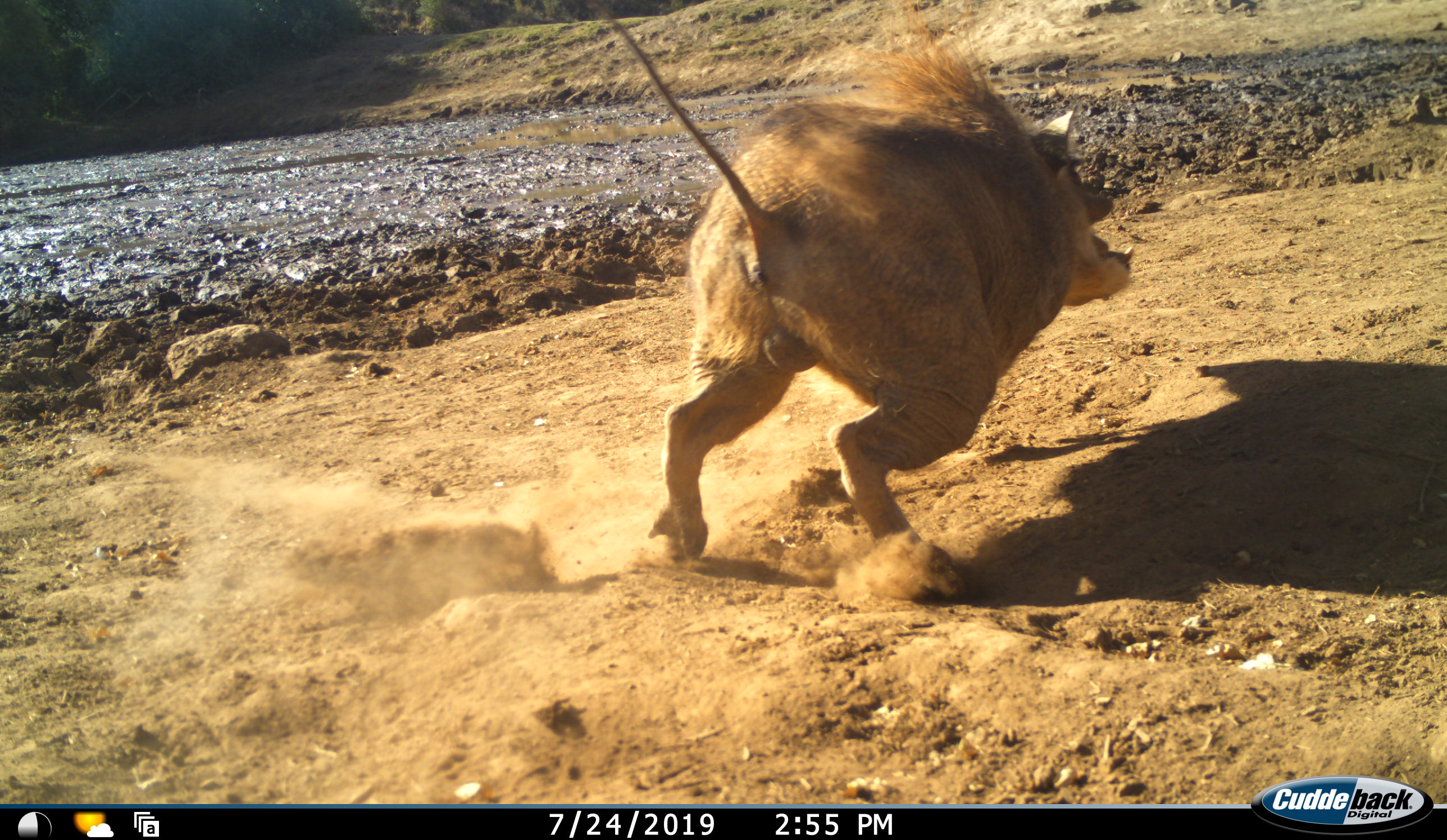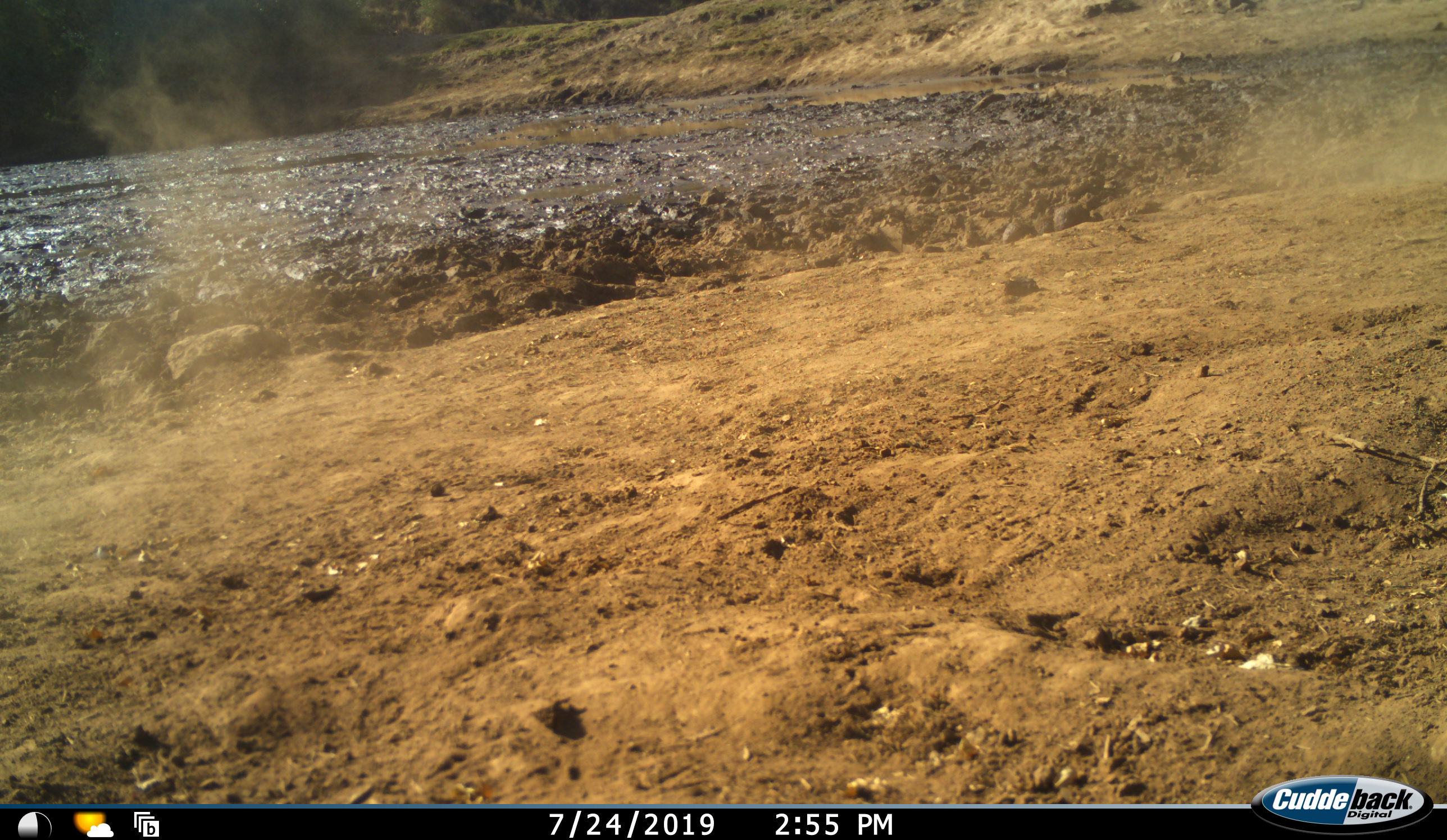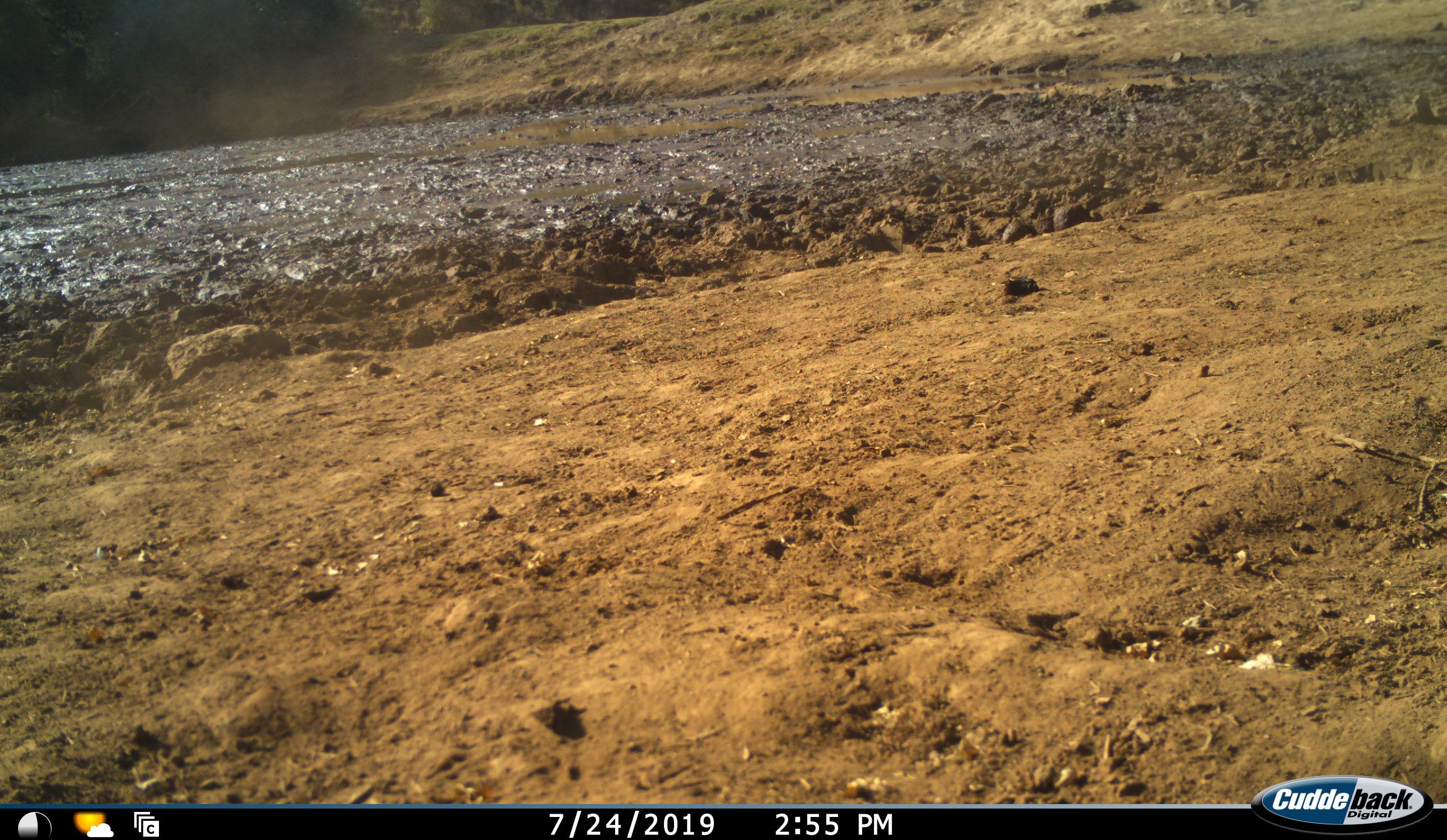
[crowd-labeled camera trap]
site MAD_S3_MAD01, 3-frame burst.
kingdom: Animalia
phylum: Chordata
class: Mammalia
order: Artiodactyla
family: Suidae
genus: Phacochoerus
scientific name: Phacochoerus africanus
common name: warthog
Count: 1.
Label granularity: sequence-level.